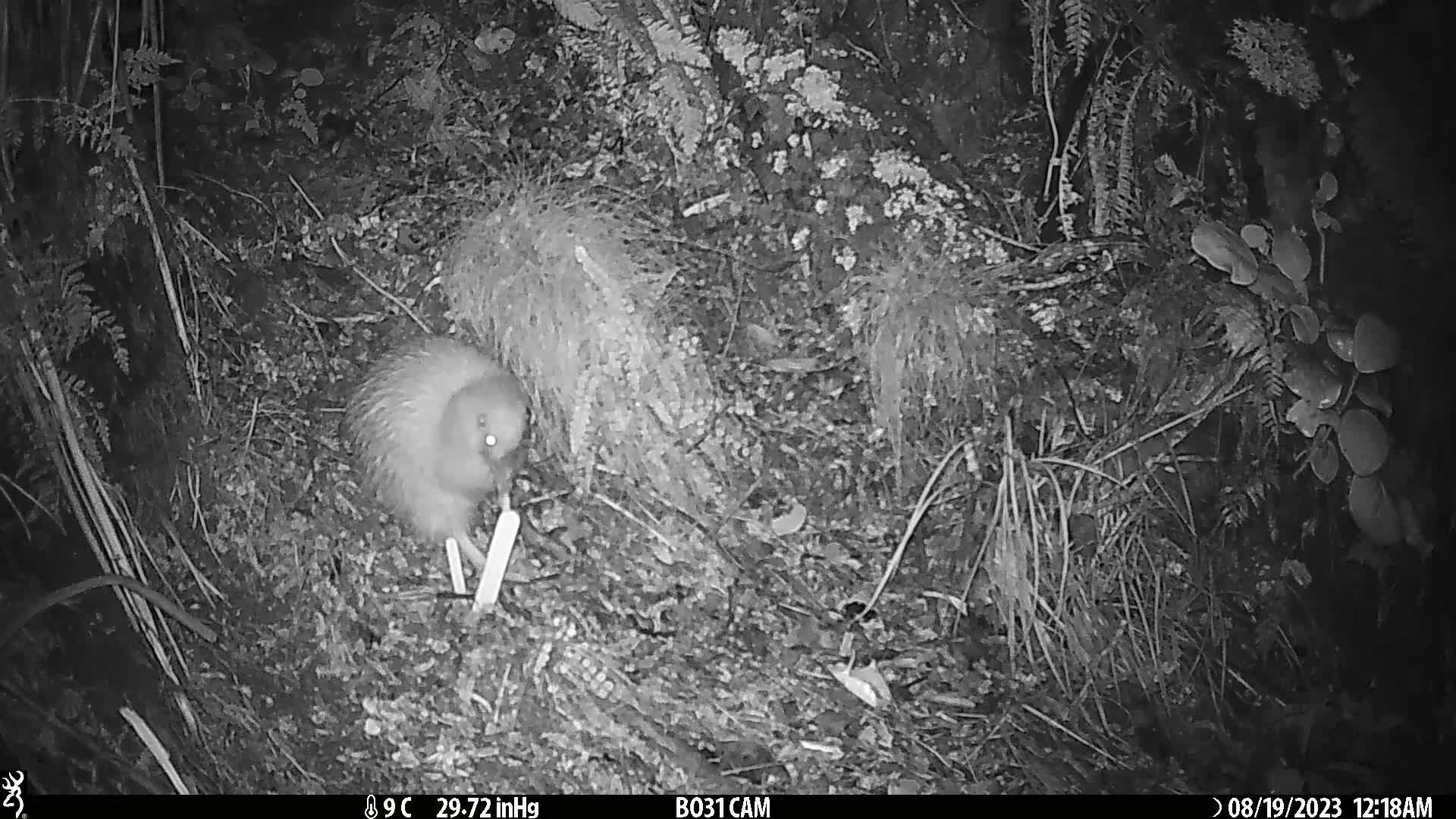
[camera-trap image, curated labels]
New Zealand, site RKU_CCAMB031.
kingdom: Animalia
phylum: Chordata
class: Aves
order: Apterygiformes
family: Apterygidae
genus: Apteryx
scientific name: Apteryx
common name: kiwi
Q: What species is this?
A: Kiwi (Apteryx).